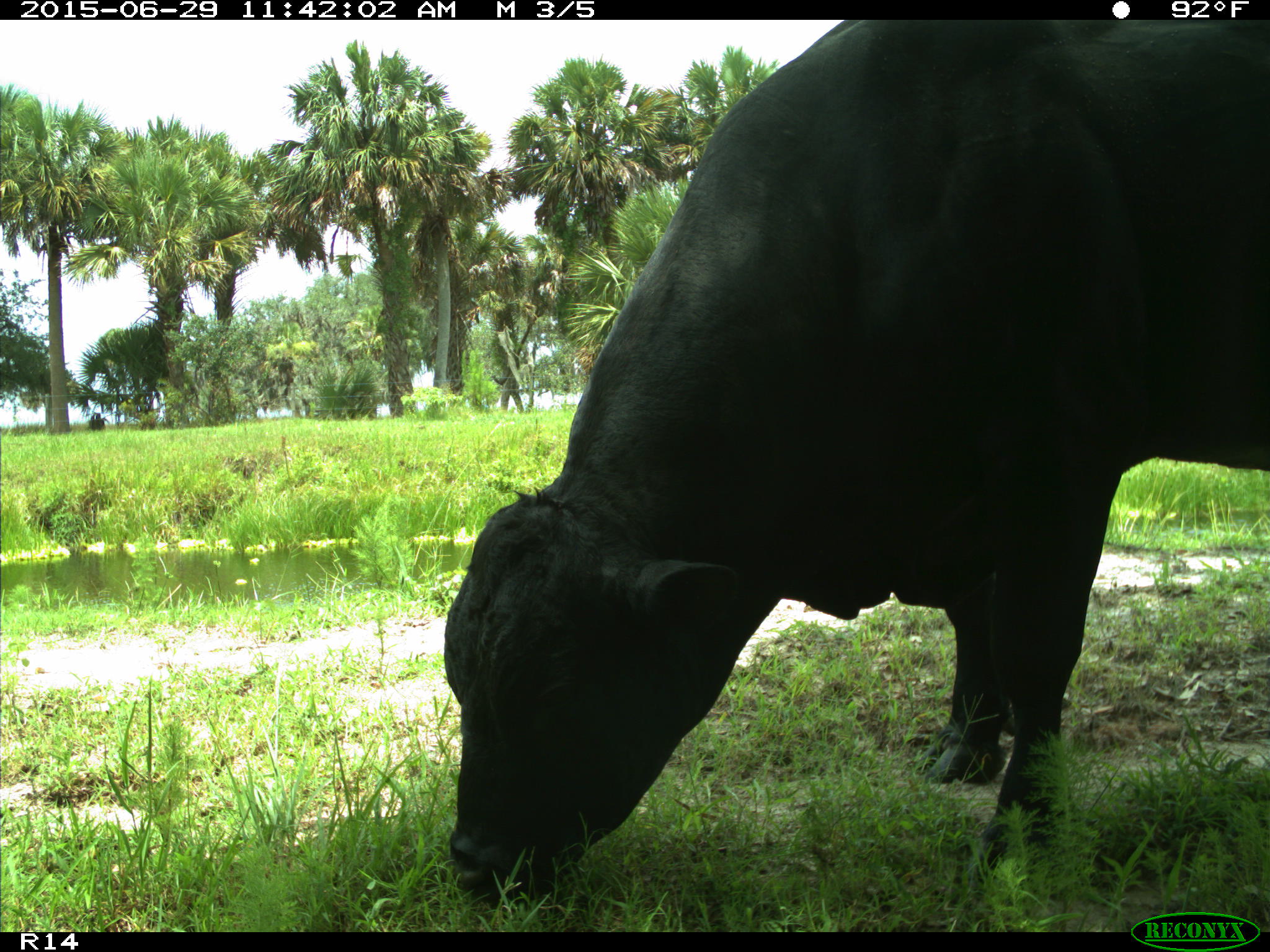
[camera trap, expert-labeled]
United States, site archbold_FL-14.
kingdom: Animalia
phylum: Chordata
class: Mammalia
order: Artiodactyla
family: Bovidae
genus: Bos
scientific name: Bos taurus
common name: domestic cow